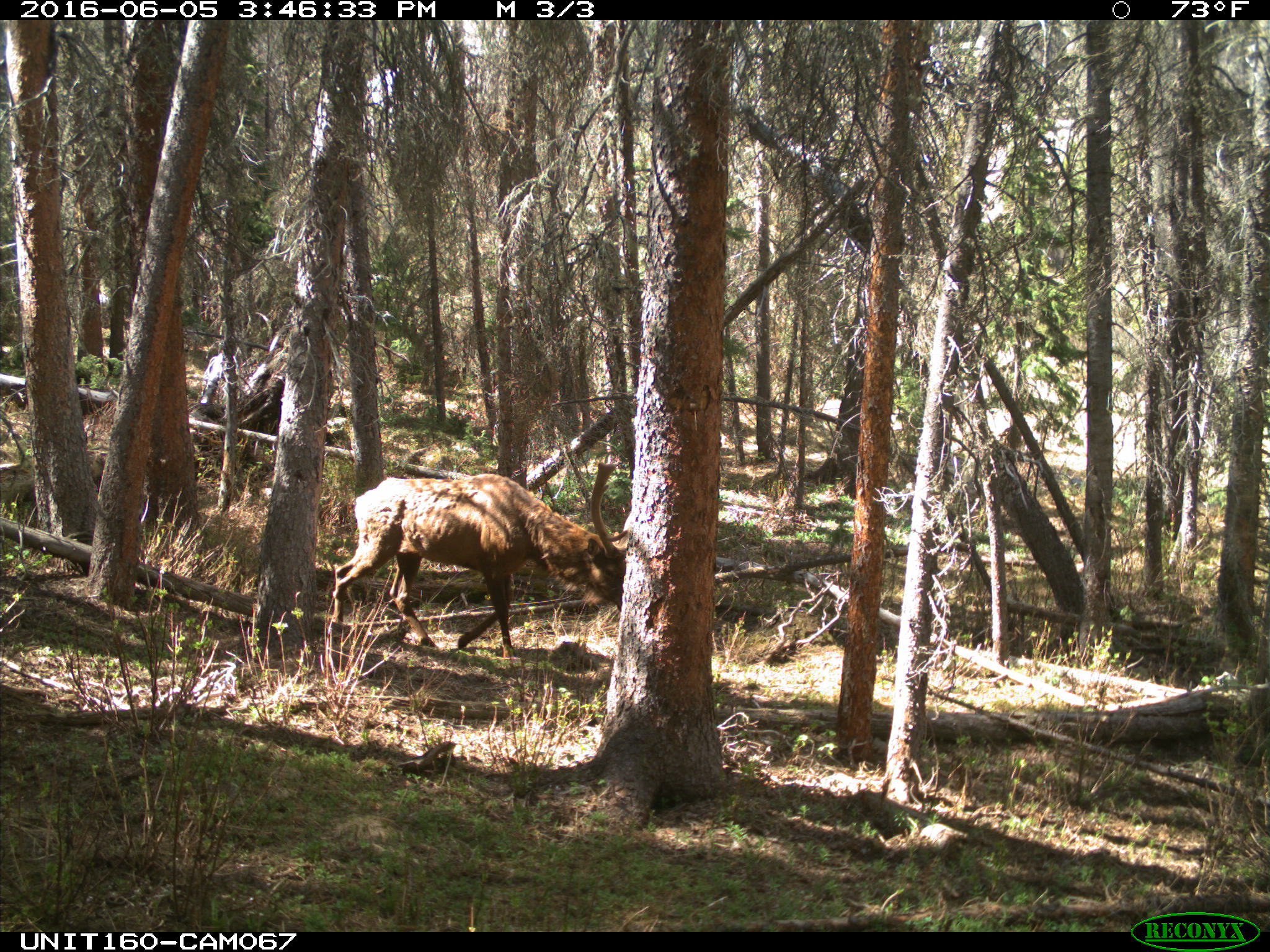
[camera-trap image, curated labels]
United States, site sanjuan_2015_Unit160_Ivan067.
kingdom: Animalia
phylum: Chordata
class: Mammalia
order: Artiodactyla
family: Cervidae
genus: Cervus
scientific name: Cervus elaphus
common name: red deer